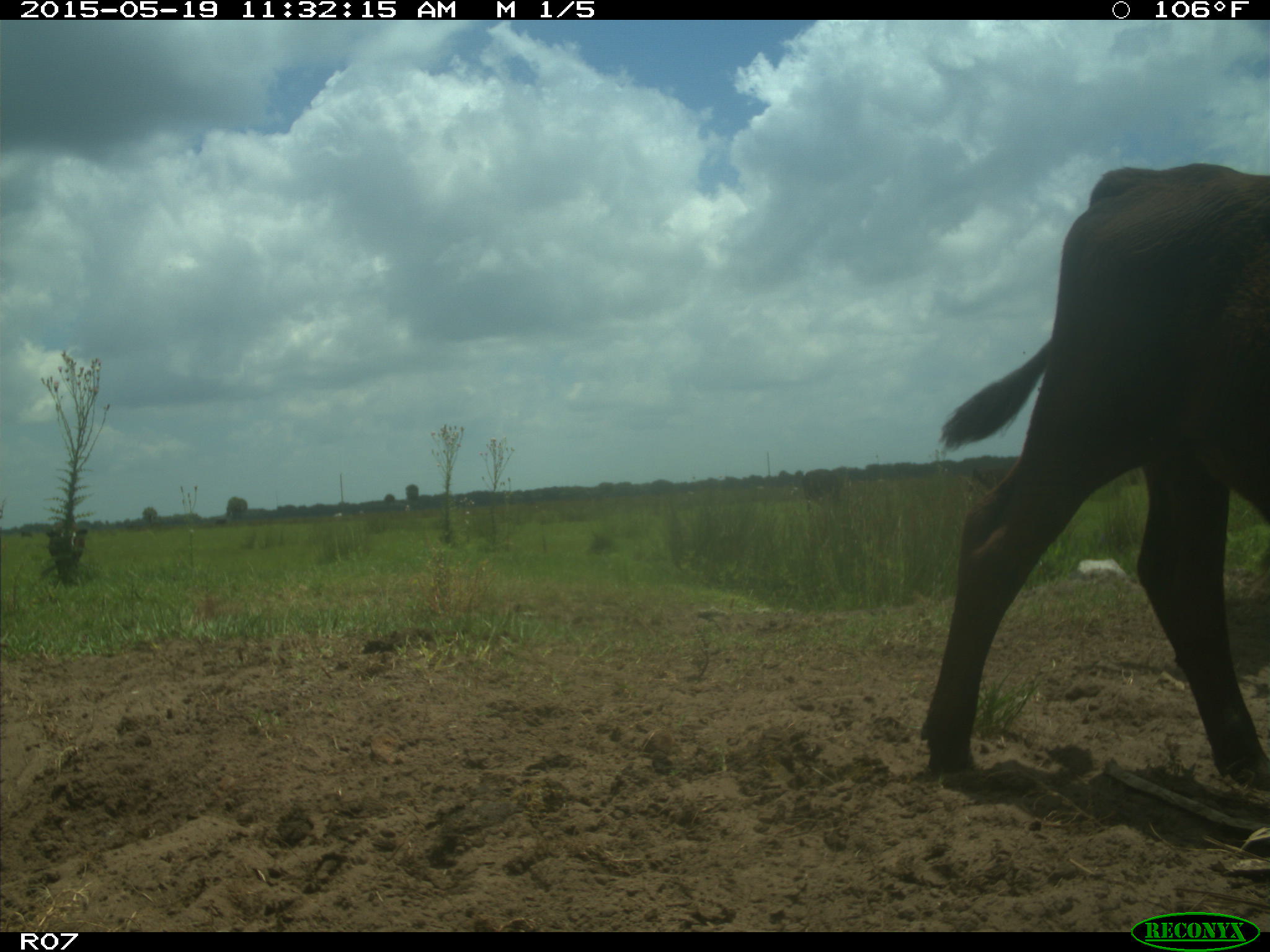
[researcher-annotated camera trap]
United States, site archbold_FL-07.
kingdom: Animalia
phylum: Chordata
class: Mammalia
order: Artiodactyla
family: Bovidae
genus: Bos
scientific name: Bos taurus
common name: domestic cow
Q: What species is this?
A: Bos taurus (domestic cow).